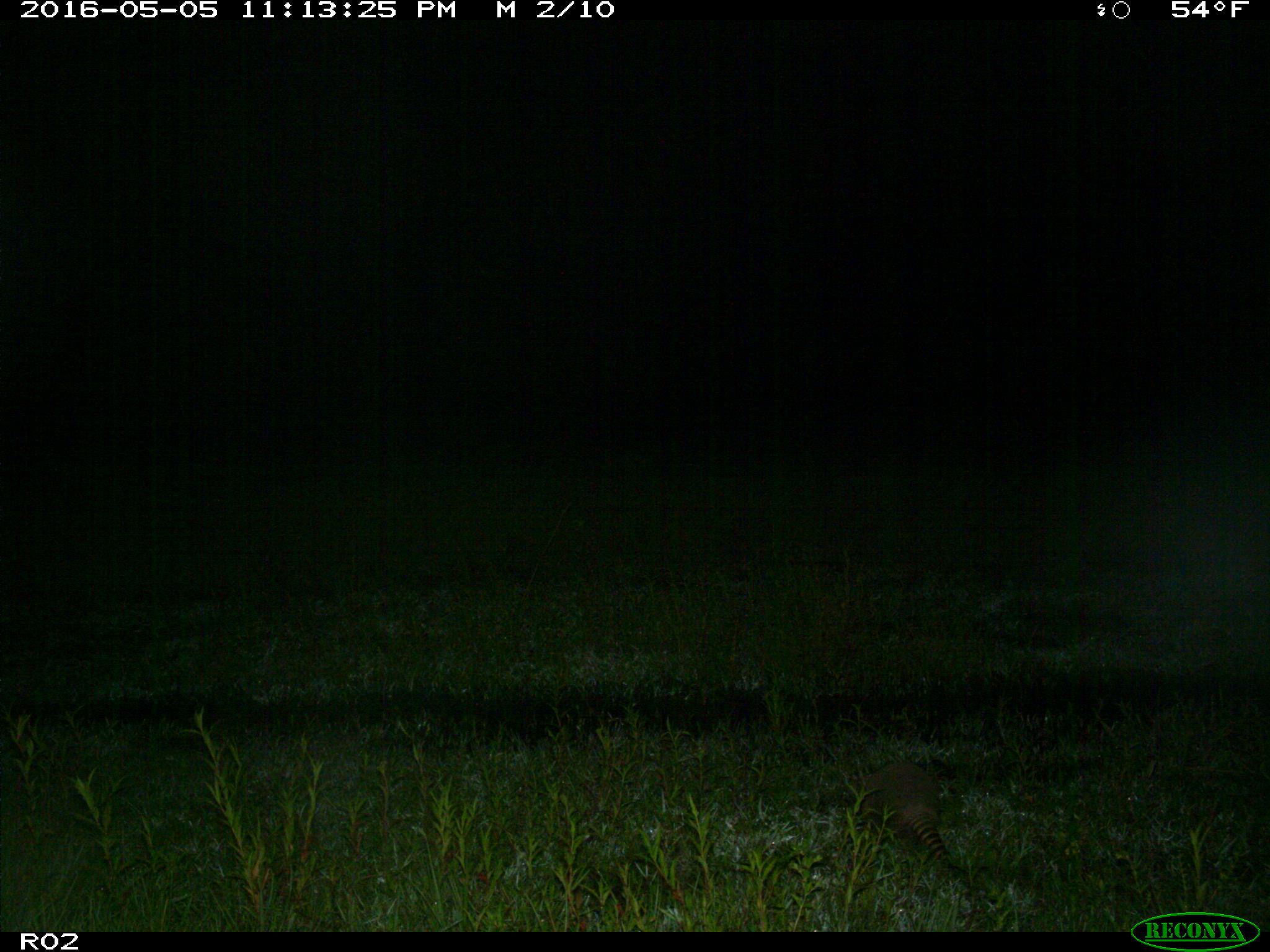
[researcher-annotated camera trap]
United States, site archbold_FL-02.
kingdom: Animalia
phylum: Chordata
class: Mammalia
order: Cingulata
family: Dasypodidae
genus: Dasypus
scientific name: Dasypus novemcinctus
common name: nine-banded armadillo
Dasypus novemcinctus (nine-banded armadillo).